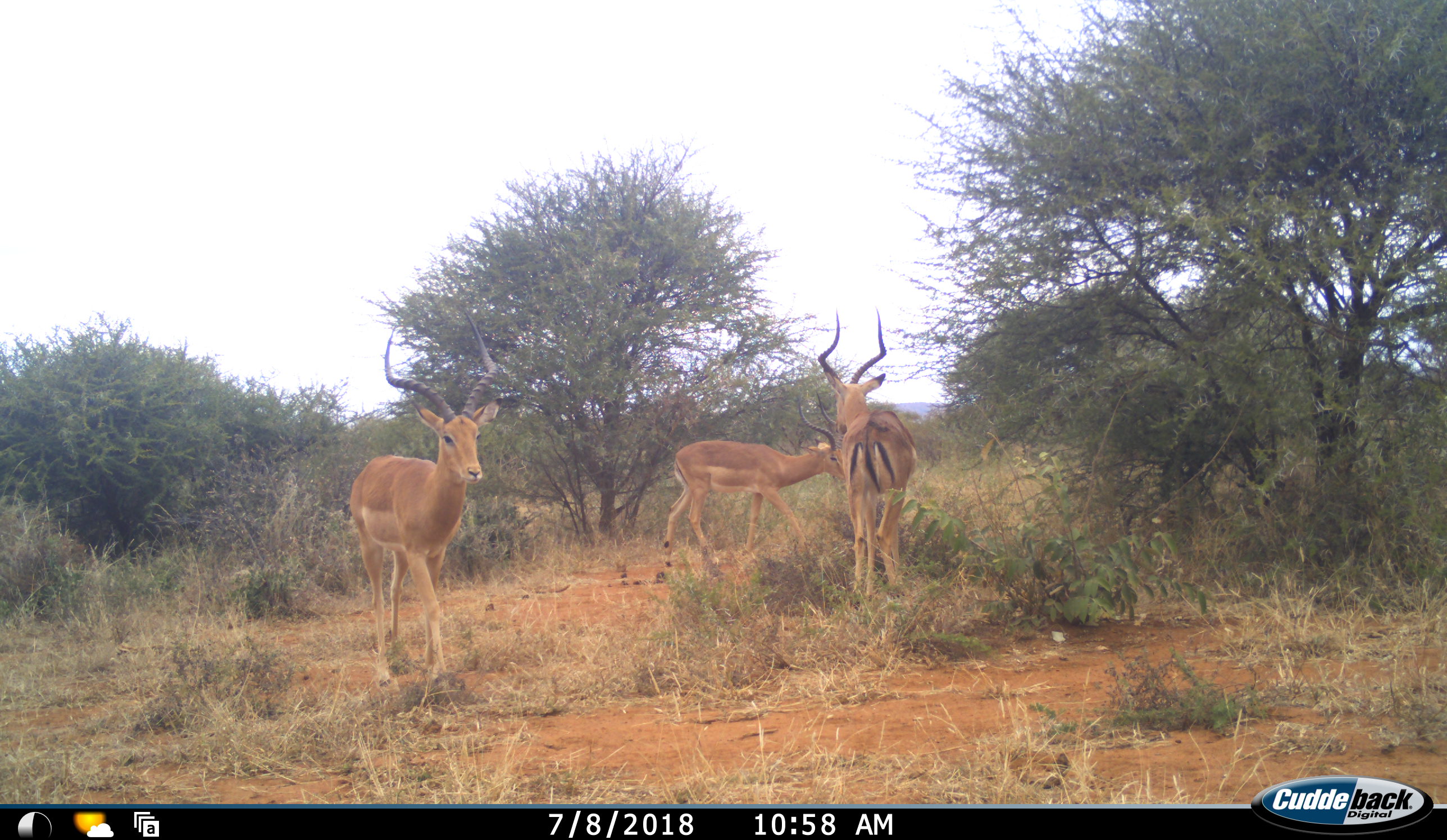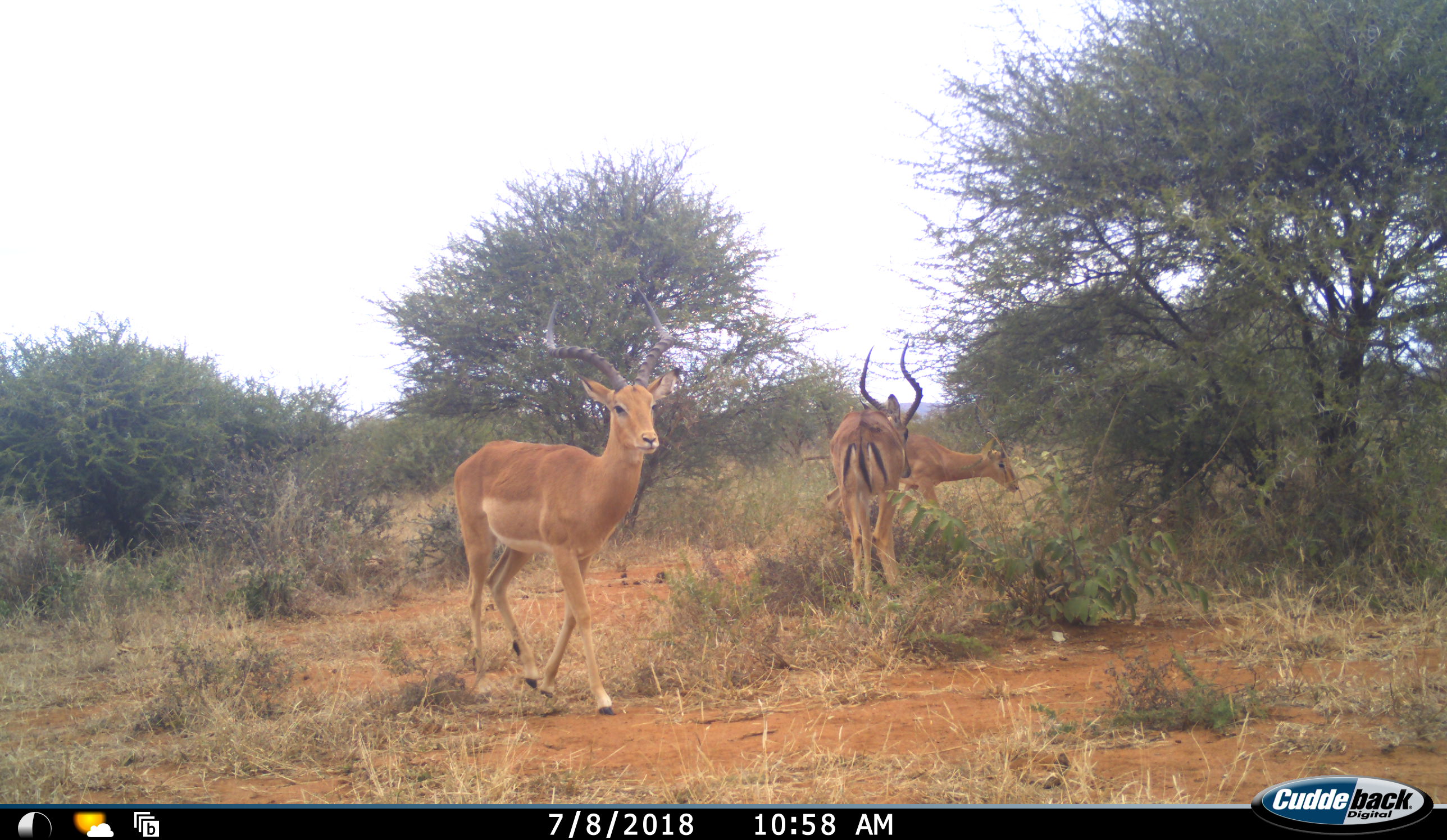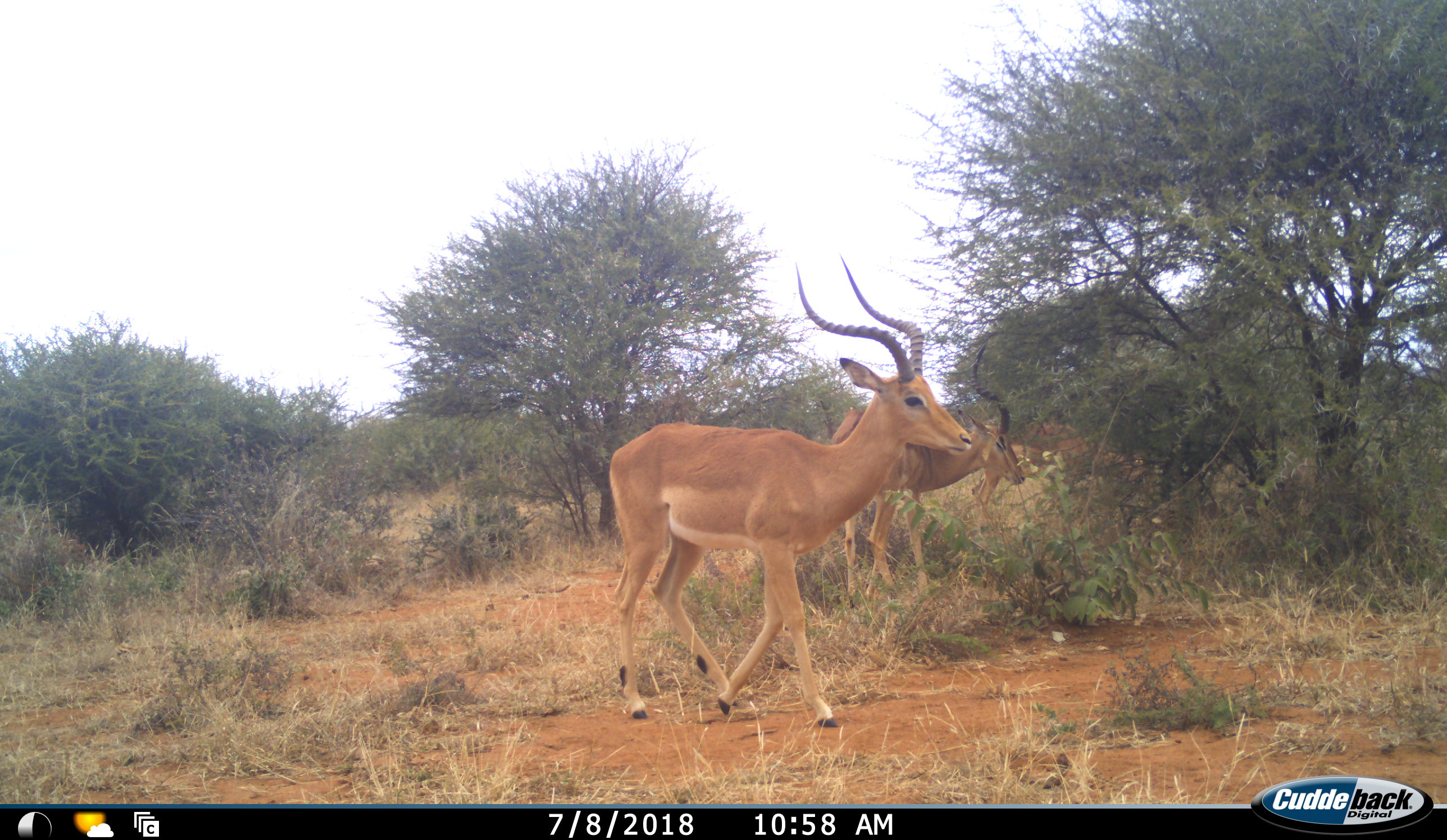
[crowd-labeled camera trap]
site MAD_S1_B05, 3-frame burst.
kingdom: Animalia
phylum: Chordata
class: Mammalia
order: Artiodactyla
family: Bovidae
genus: Aepyceros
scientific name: Aepyceros melampus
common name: impala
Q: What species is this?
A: Impala (Aepyceros melampus).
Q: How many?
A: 3.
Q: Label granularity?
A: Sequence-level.